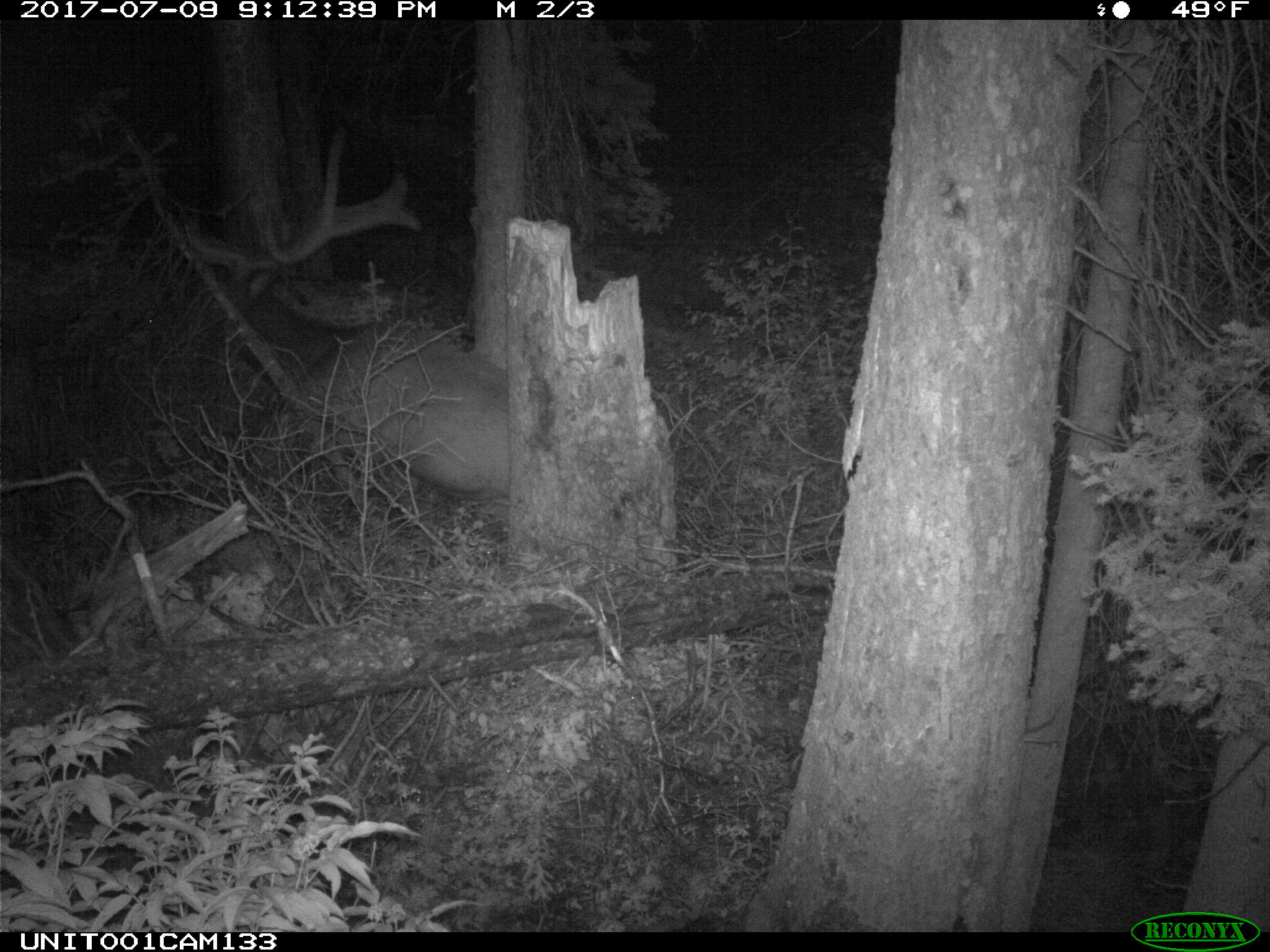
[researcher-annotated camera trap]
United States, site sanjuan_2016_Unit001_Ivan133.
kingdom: Animalia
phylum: Chordata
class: Mammalia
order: Artiodactyla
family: Cervidae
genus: Cervus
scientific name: Cervus elaphus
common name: red deer